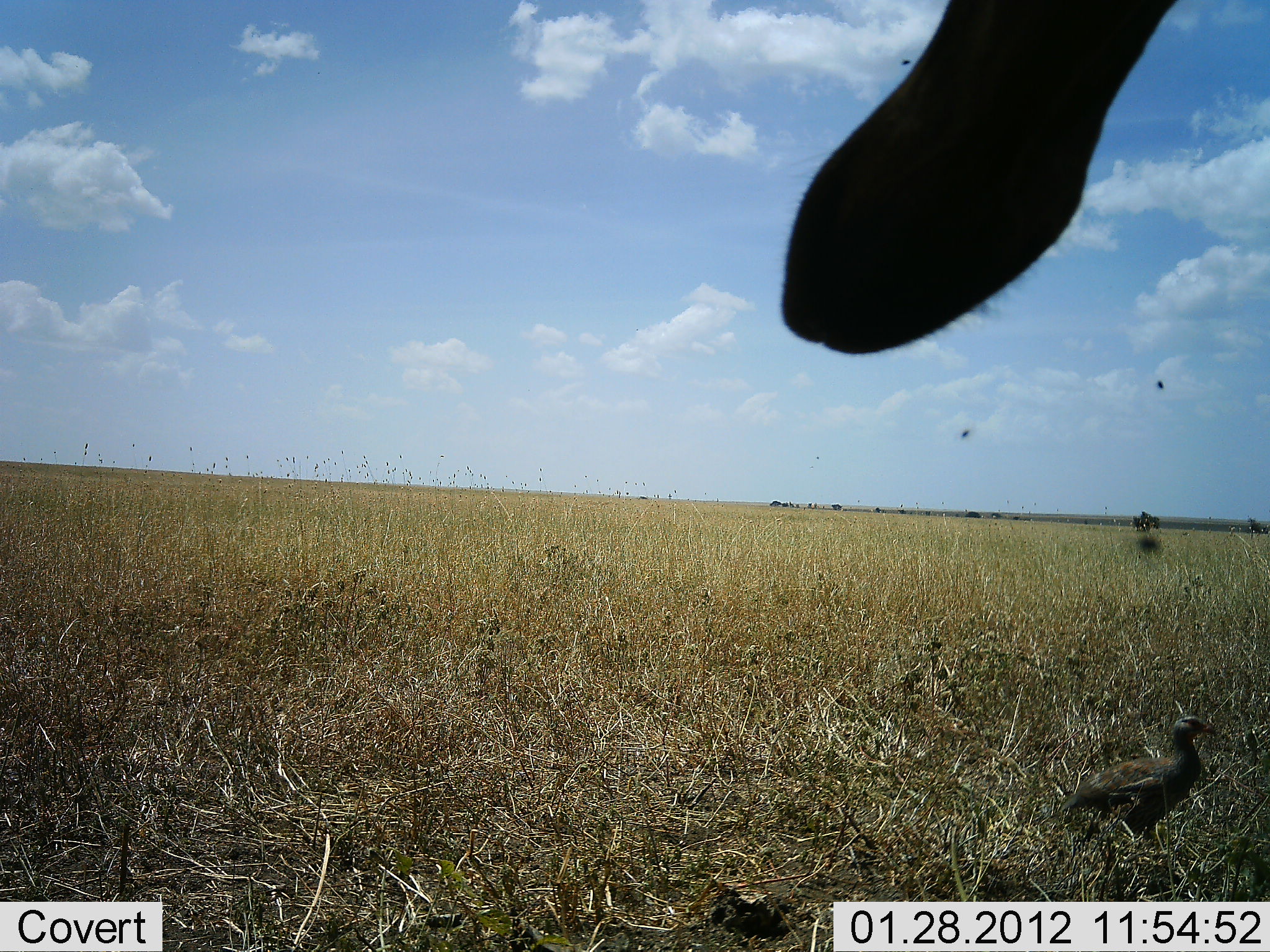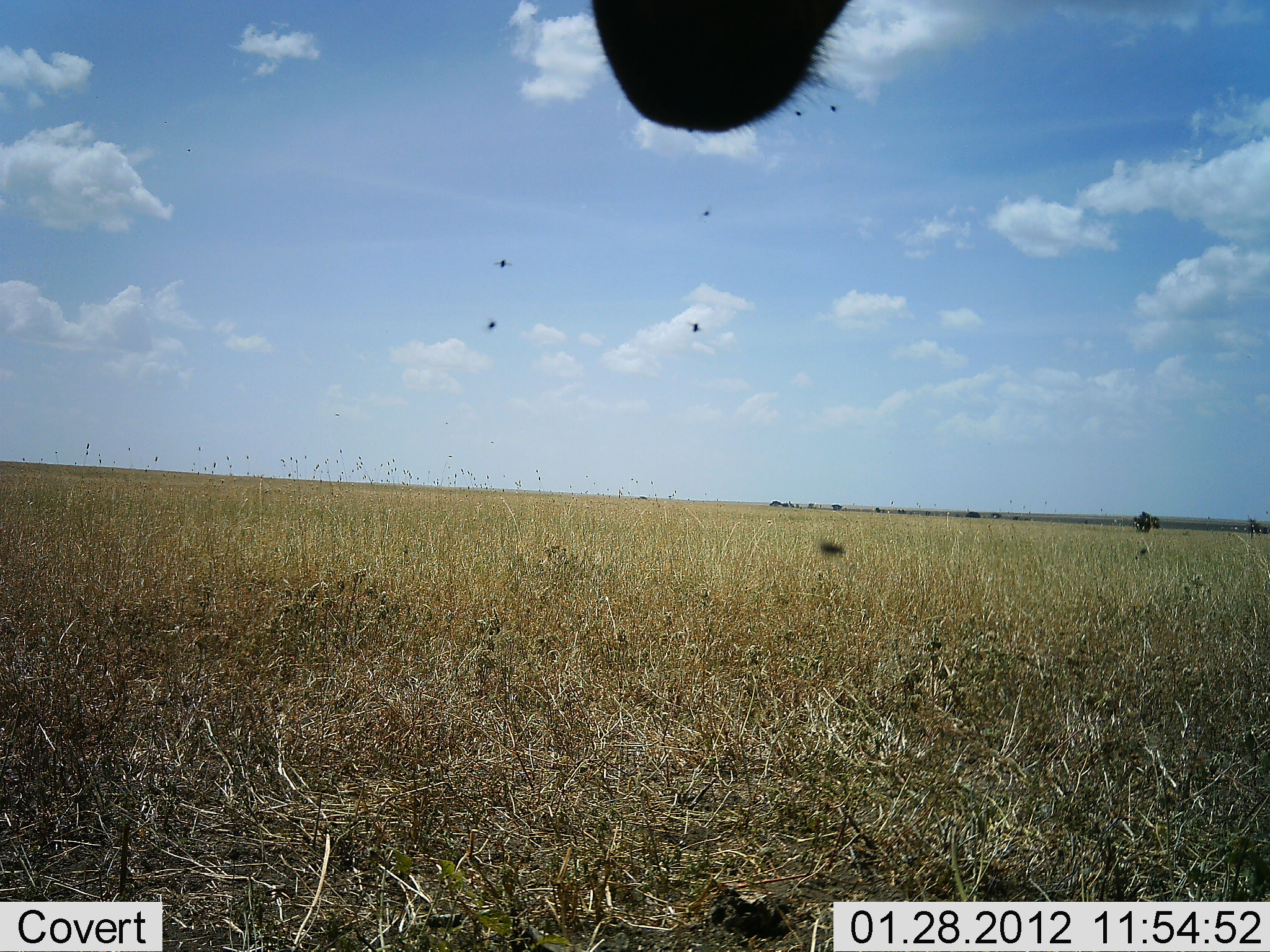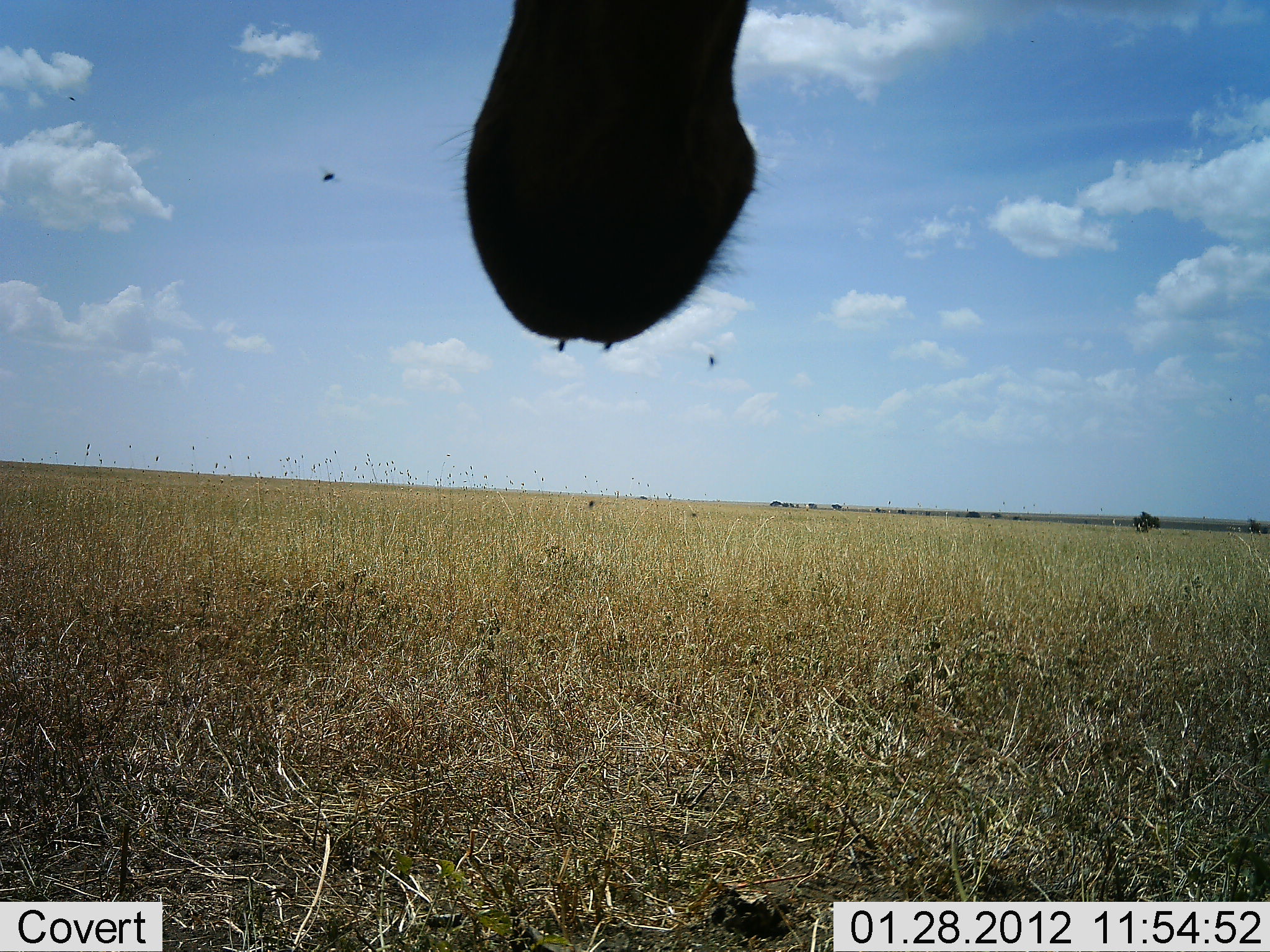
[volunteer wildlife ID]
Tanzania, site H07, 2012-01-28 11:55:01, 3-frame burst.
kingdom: Animalia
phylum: Chordata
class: Aves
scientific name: Aves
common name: bird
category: otherbird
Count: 1.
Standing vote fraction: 36%.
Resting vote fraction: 0%.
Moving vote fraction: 64%.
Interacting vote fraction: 0%.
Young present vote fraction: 0%.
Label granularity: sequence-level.